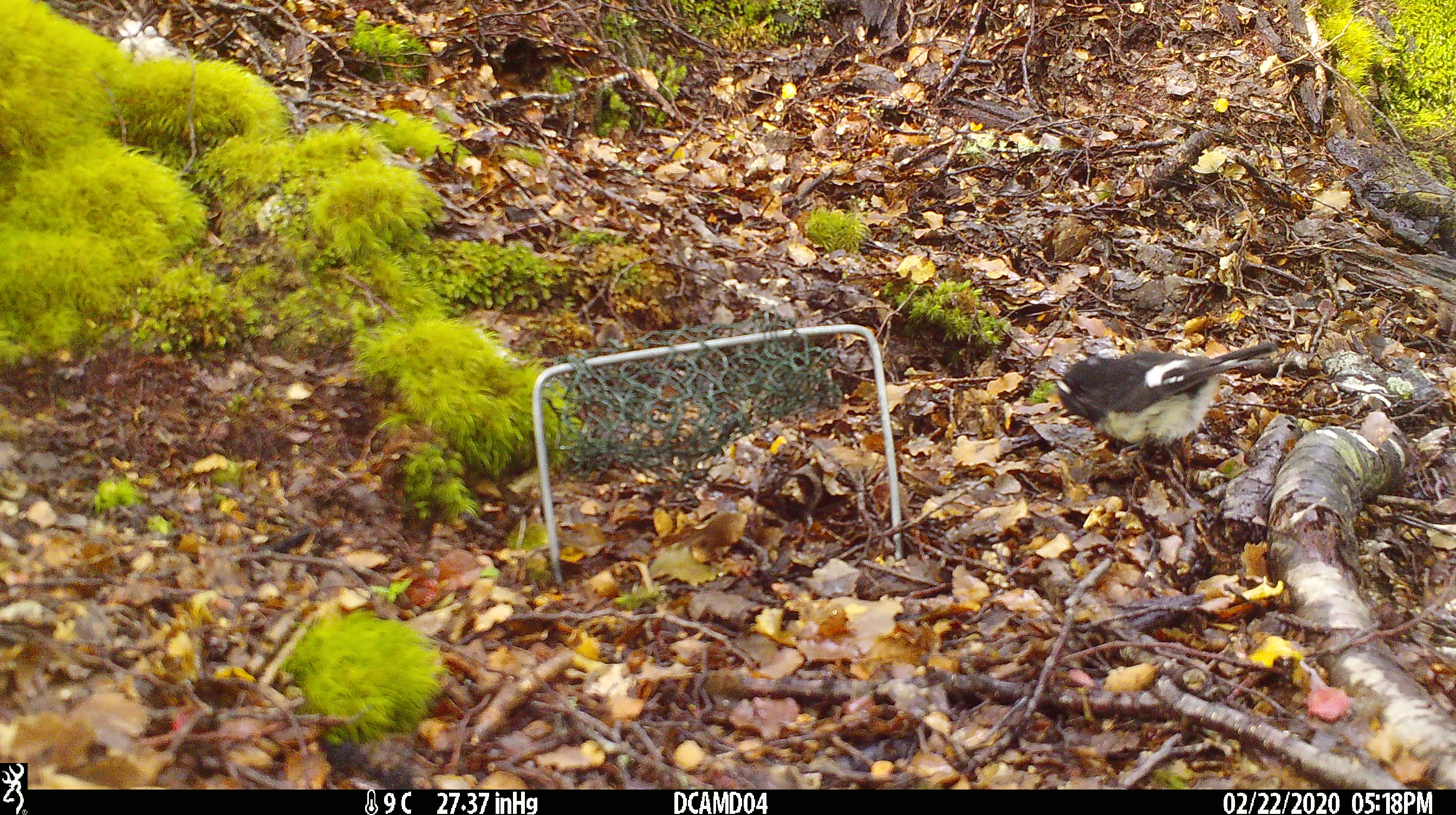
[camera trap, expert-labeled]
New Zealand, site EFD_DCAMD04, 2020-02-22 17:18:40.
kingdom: Animalia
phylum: Chordata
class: Aves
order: Passeriformes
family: Petroicidae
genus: Petroica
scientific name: Petroica macrocephala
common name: tomtit